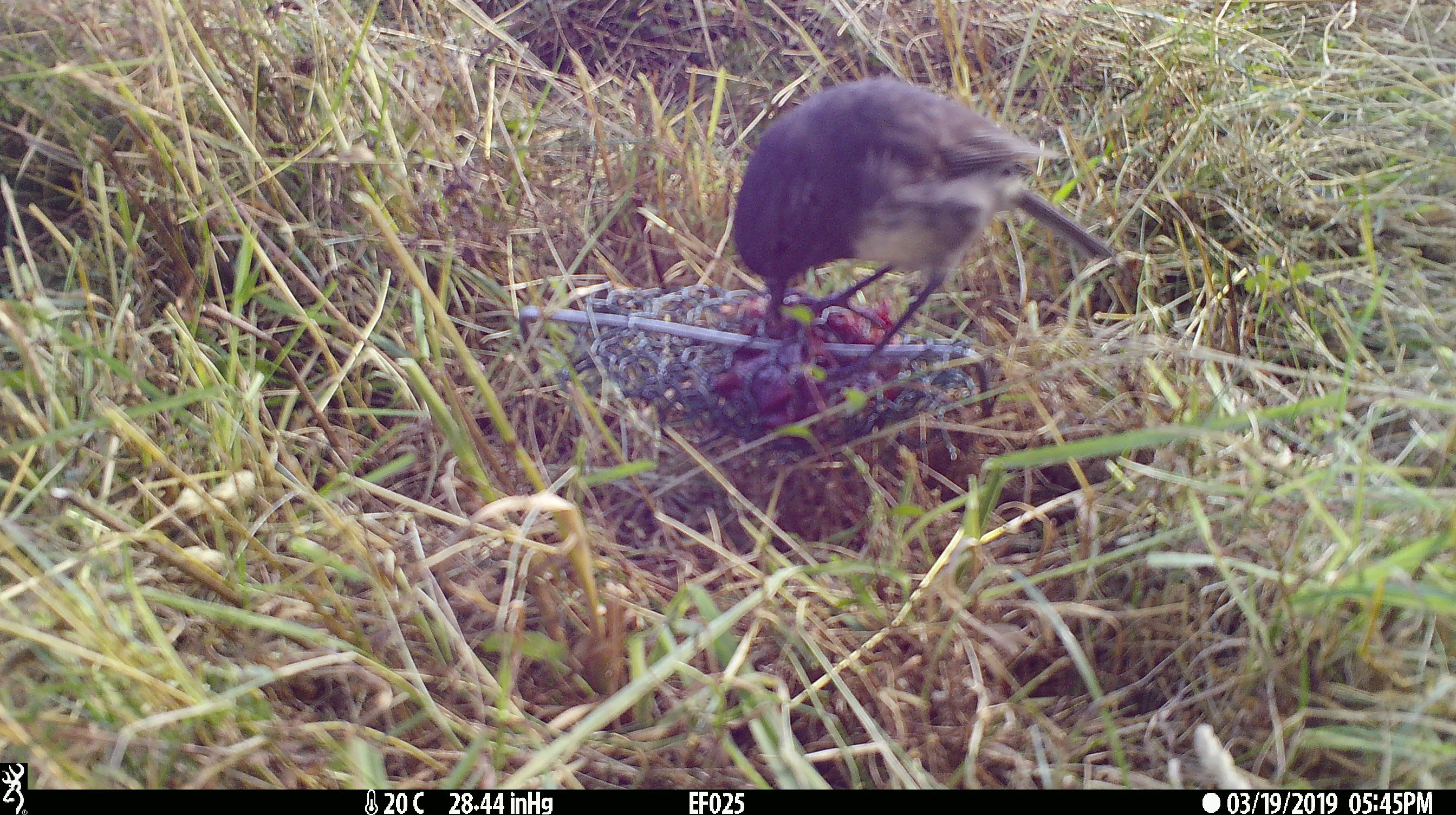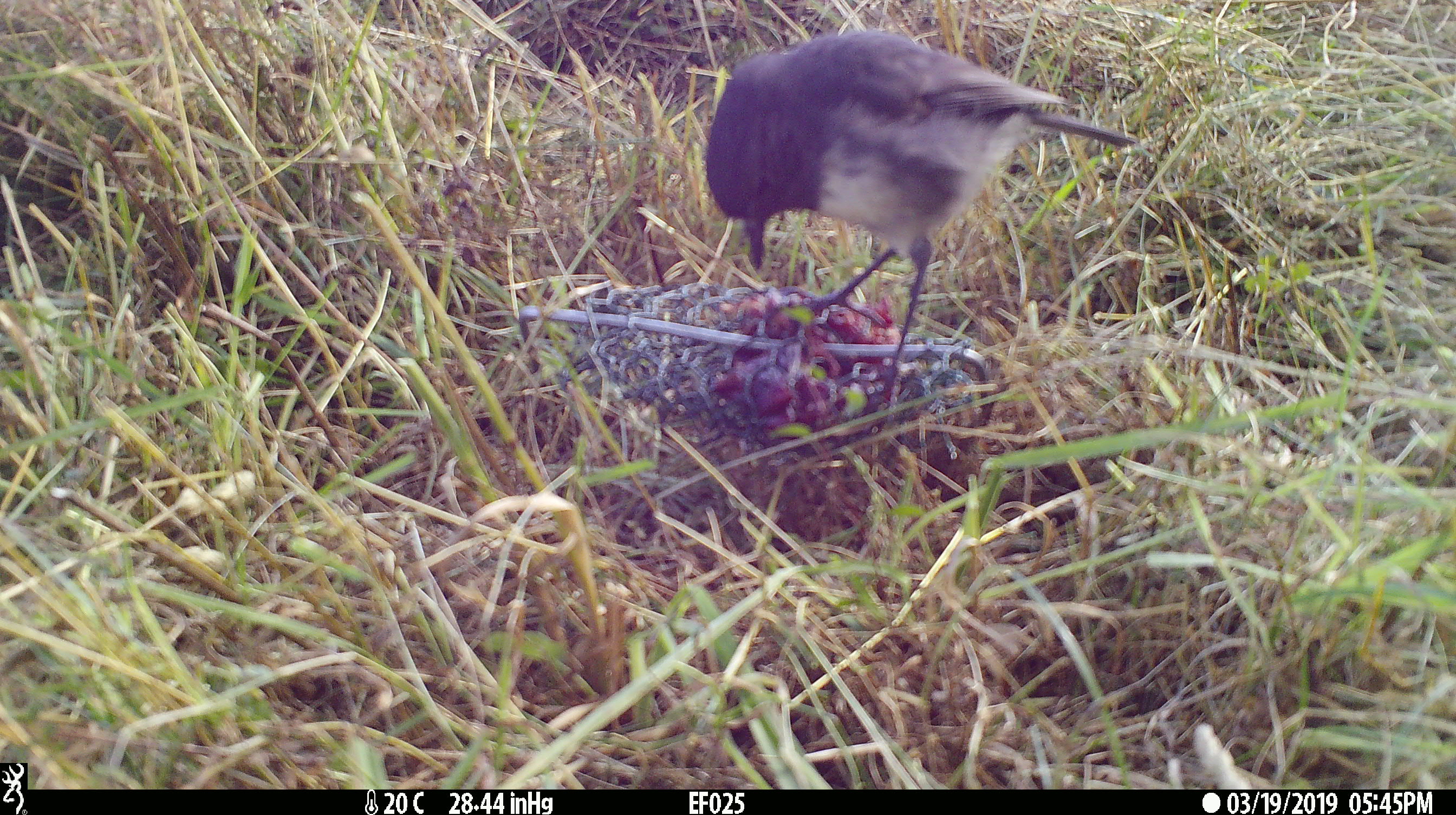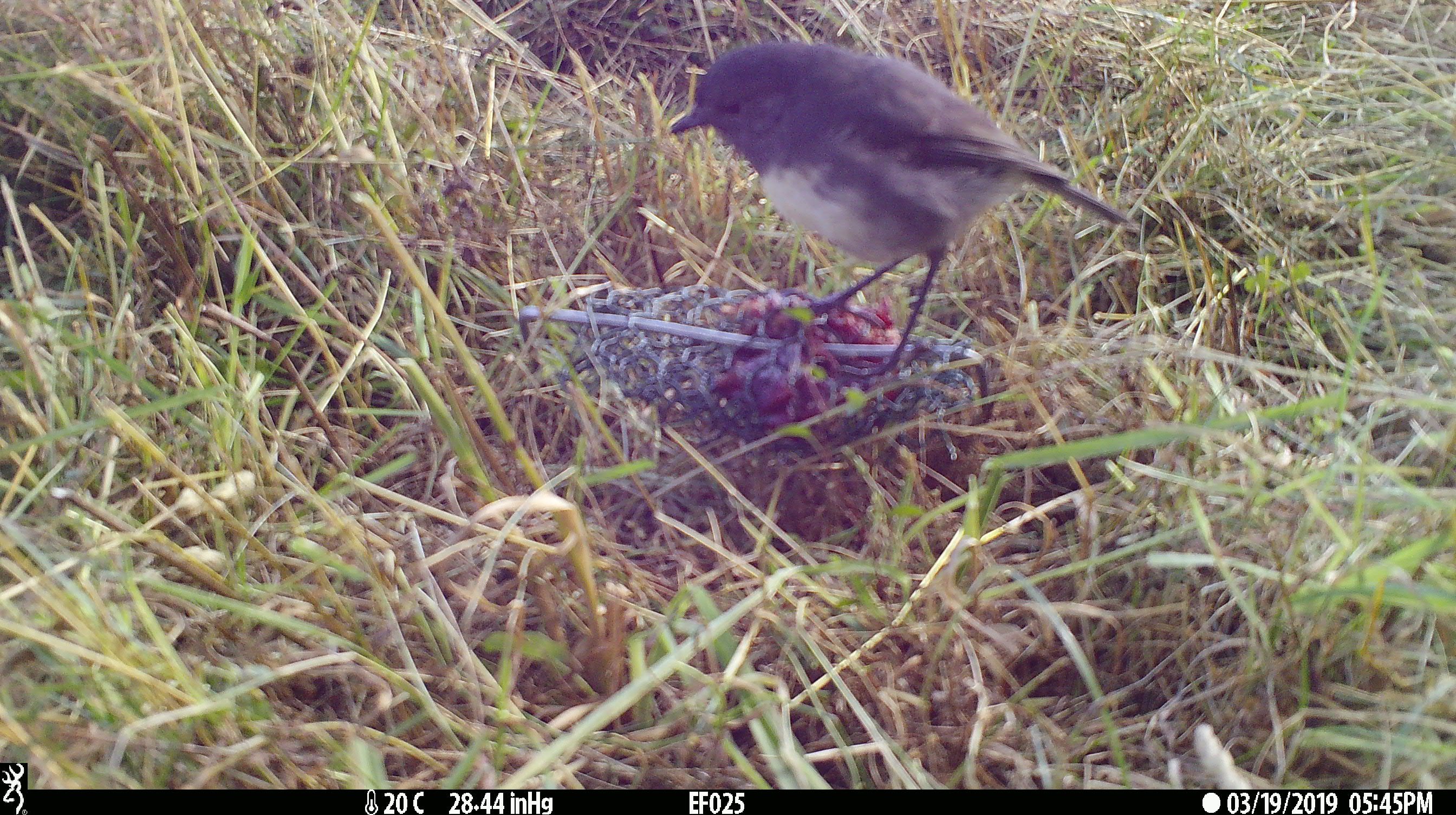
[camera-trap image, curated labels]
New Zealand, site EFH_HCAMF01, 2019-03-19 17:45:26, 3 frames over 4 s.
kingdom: Animalia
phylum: Chordata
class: Aves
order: Passeriformes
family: Petroicidae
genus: Petroica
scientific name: Petroica australis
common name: new zealand robin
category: robin